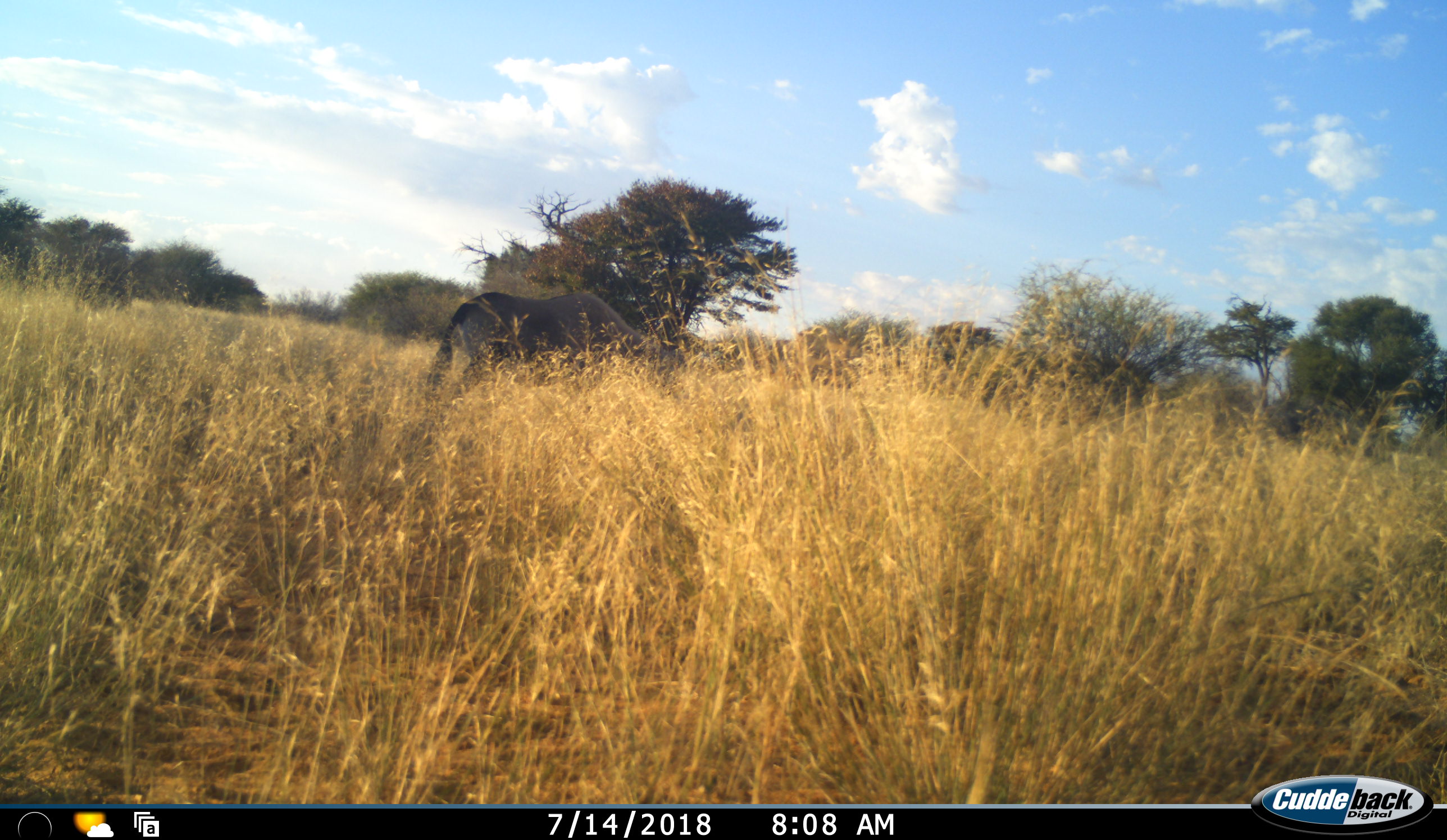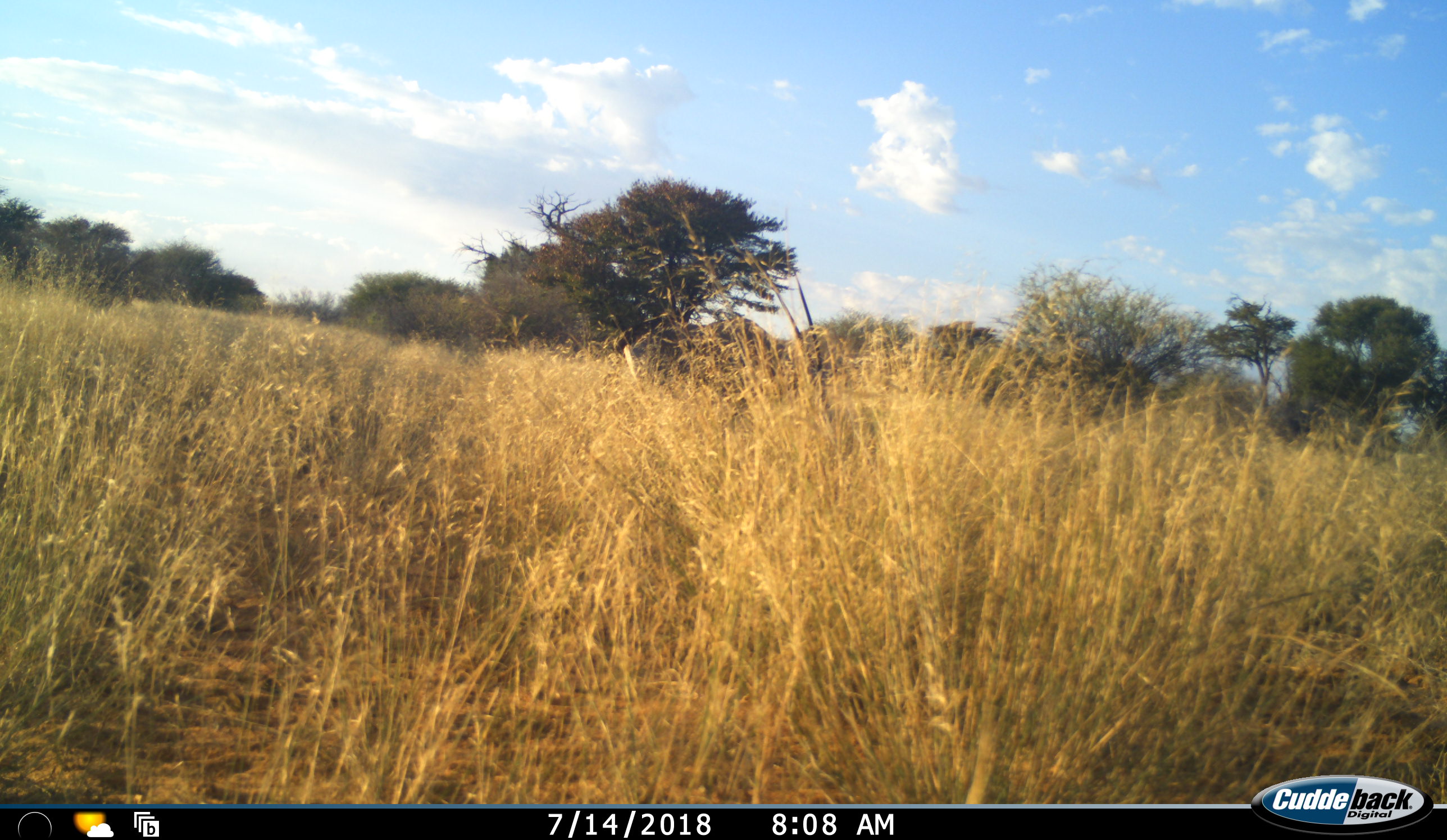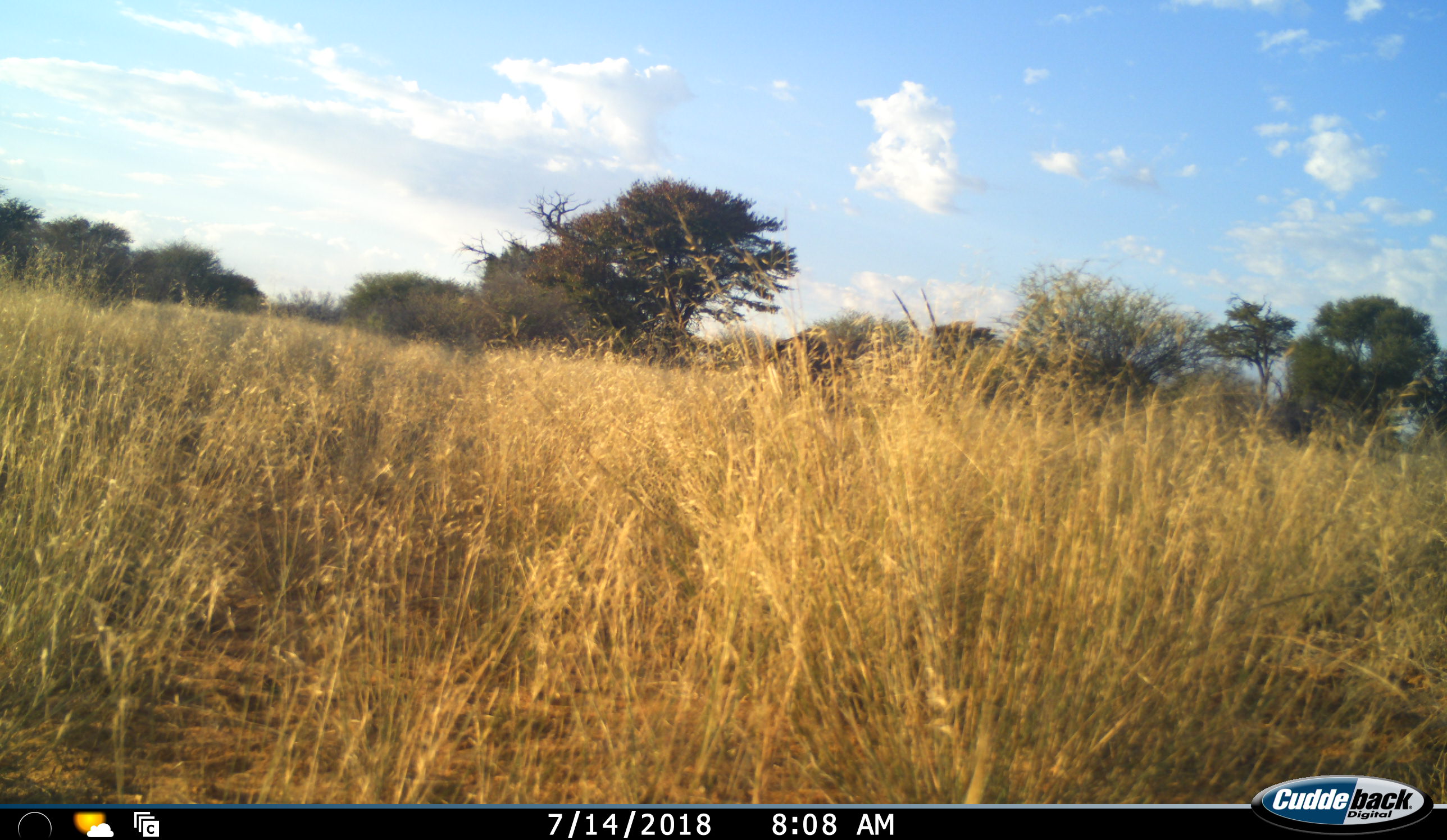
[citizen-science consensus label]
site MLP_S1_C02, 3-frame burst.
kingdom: Animalia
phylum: Chordata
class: Mammalia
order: Artiodactyla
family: Bovidae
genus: Oryx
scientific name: Oryx gazella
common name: gemsbok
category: oryx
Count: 1.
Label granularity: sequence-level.